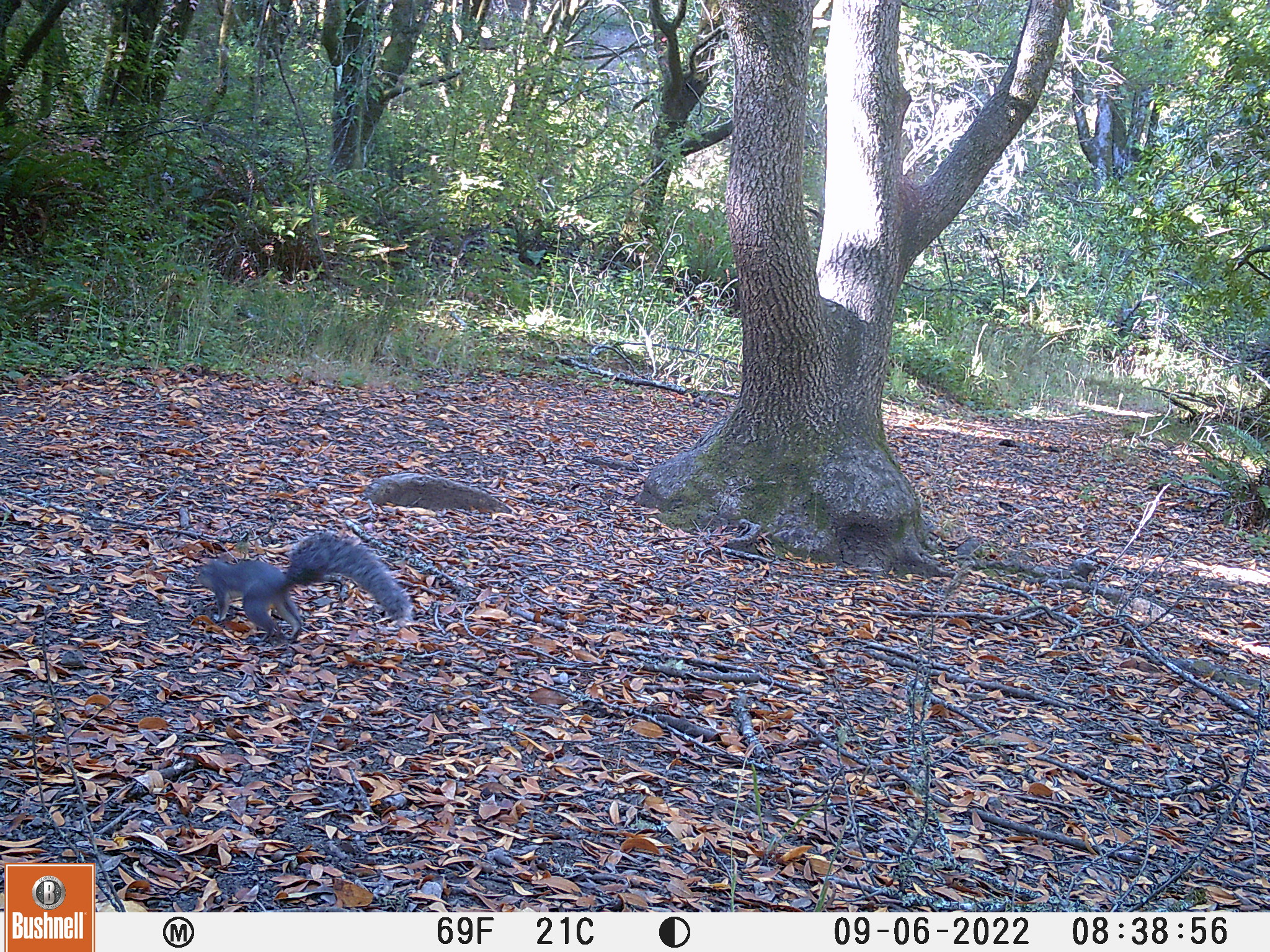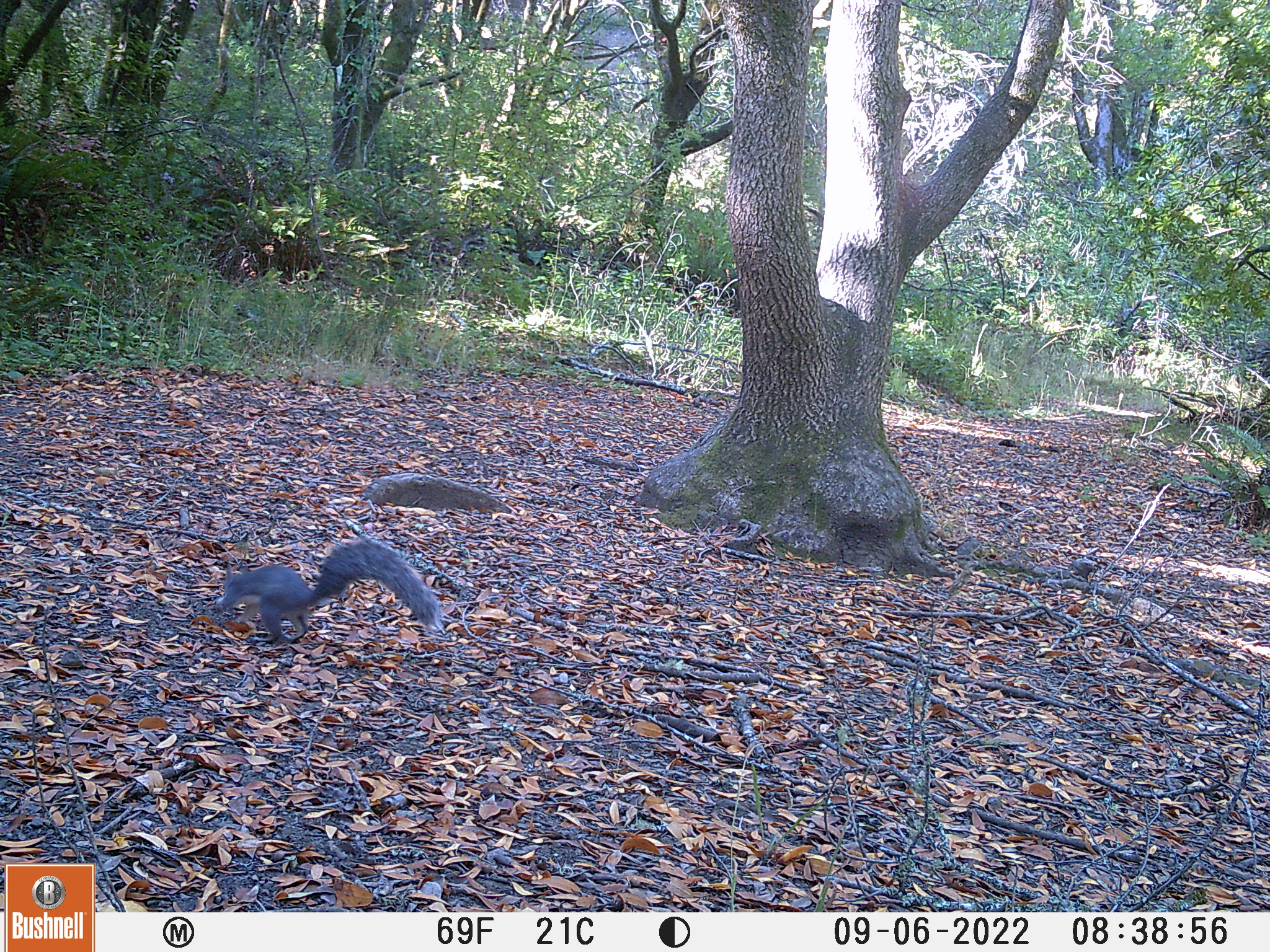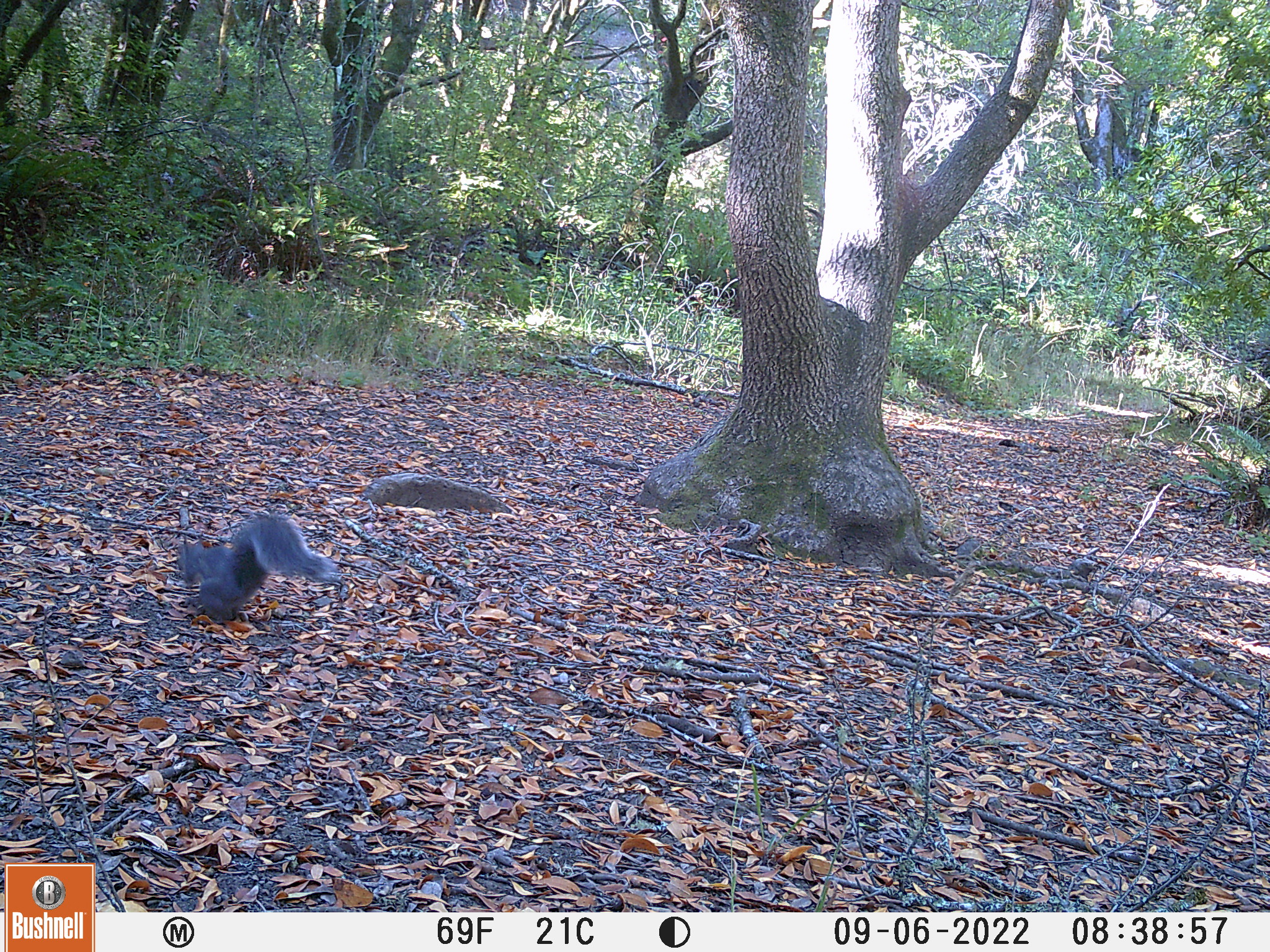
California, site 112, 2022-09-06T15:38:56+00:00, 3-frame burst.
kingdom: Animalia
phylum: Chordata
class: Mammalia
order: Rodentia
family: Sciuridae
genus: Sciurus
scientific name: Sciurus griseus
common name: western gray squirrel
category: western grey squirrel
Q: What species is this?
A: Western grey squirrel (western gray squirrel) (Sciurus griseus).